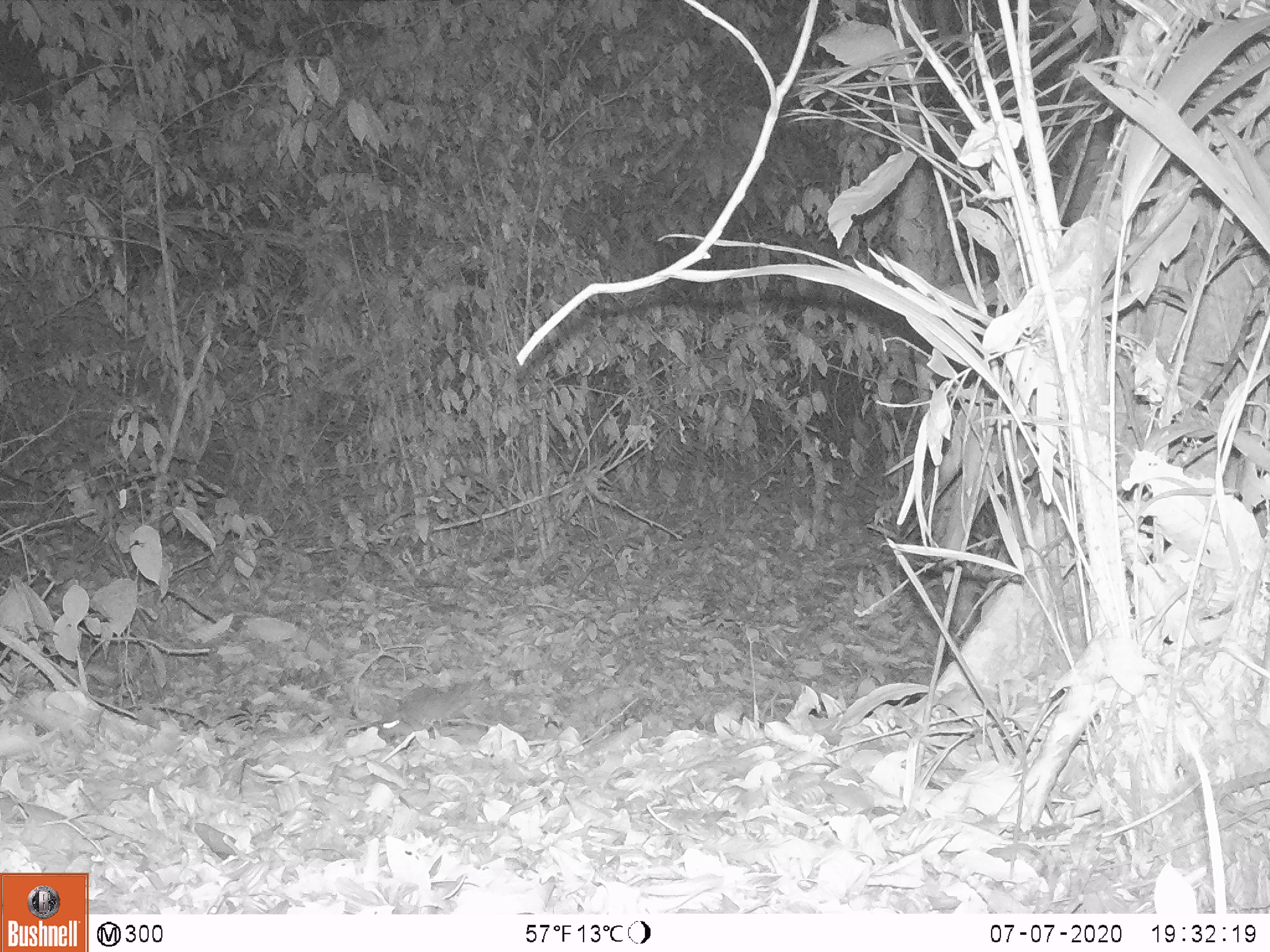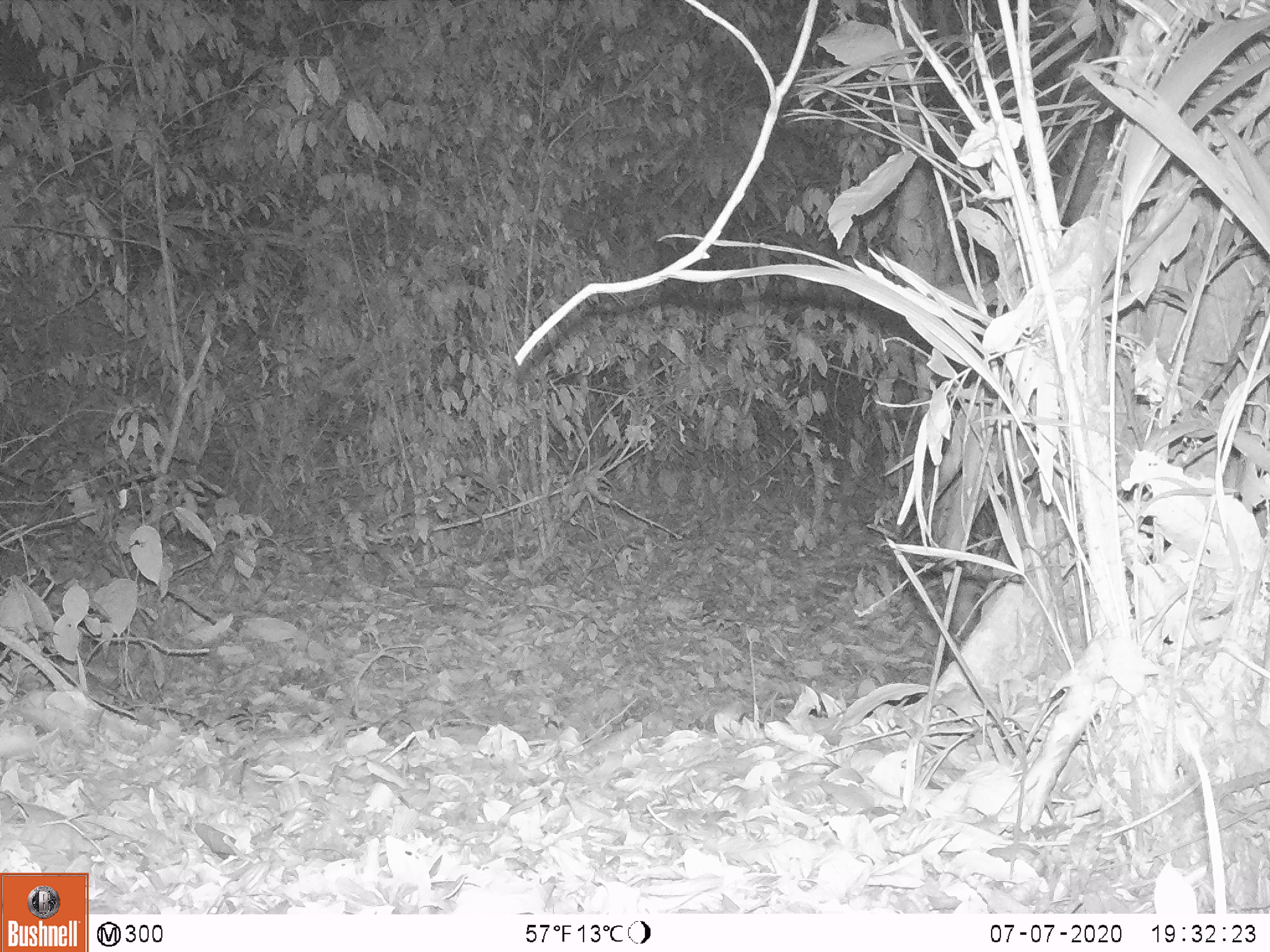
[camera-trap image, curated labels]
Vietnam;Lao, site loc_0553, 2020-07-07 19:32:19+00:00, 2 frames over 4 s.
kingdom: Animalia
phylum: Chordata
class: Mammalia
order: Rodentia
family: Muridae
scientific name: Muridae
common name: old-world mice and rats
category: unidentified murid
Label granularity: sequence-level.